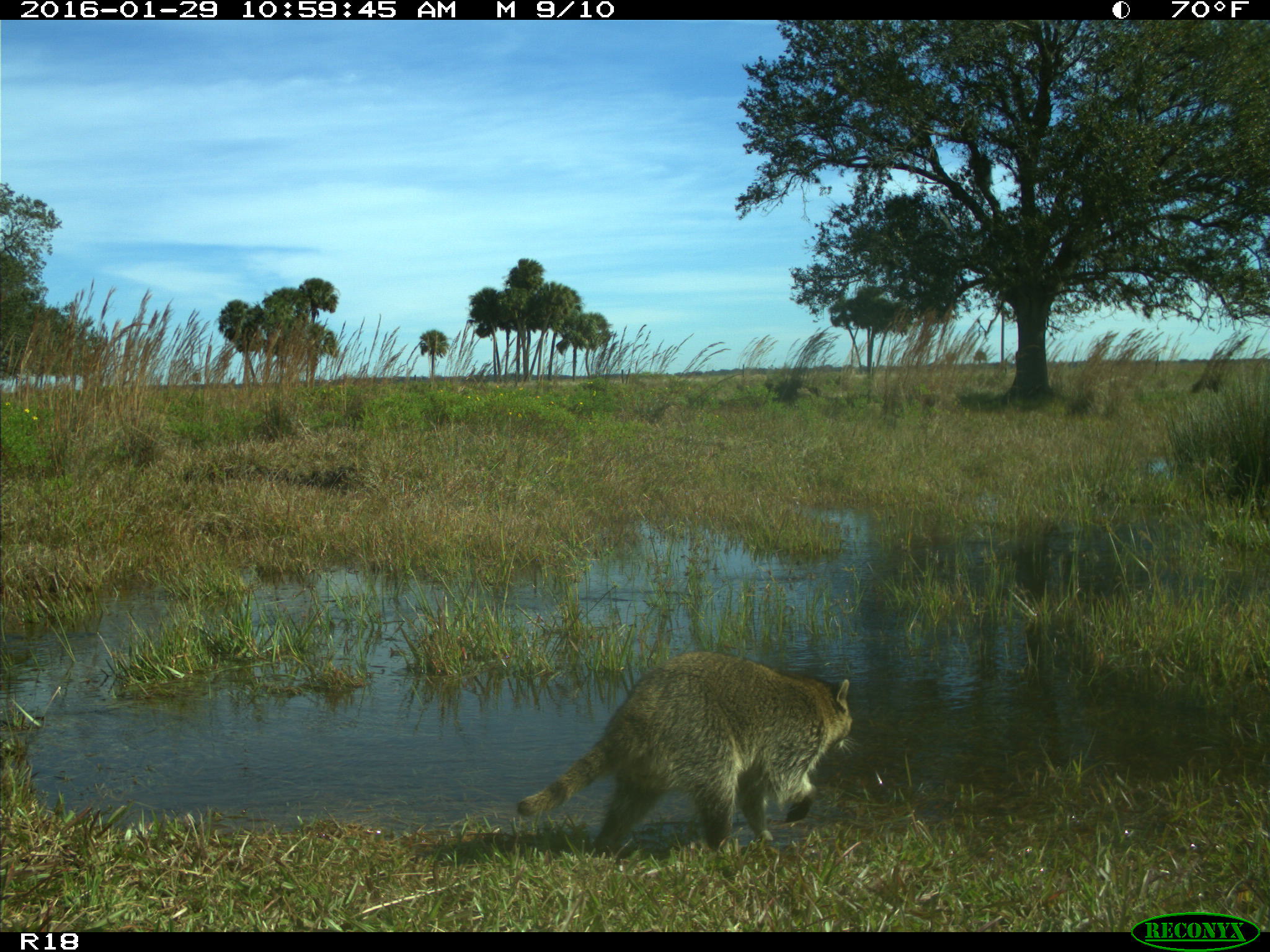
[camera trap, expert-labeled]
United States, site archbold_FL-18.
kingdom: Animalia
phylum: Chordata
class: Mammalia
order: Carnivora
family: Procyonidae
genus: Procyon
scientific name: Procyon lotor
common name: common raccoon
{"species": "Procyon lotor (common raccoon)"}